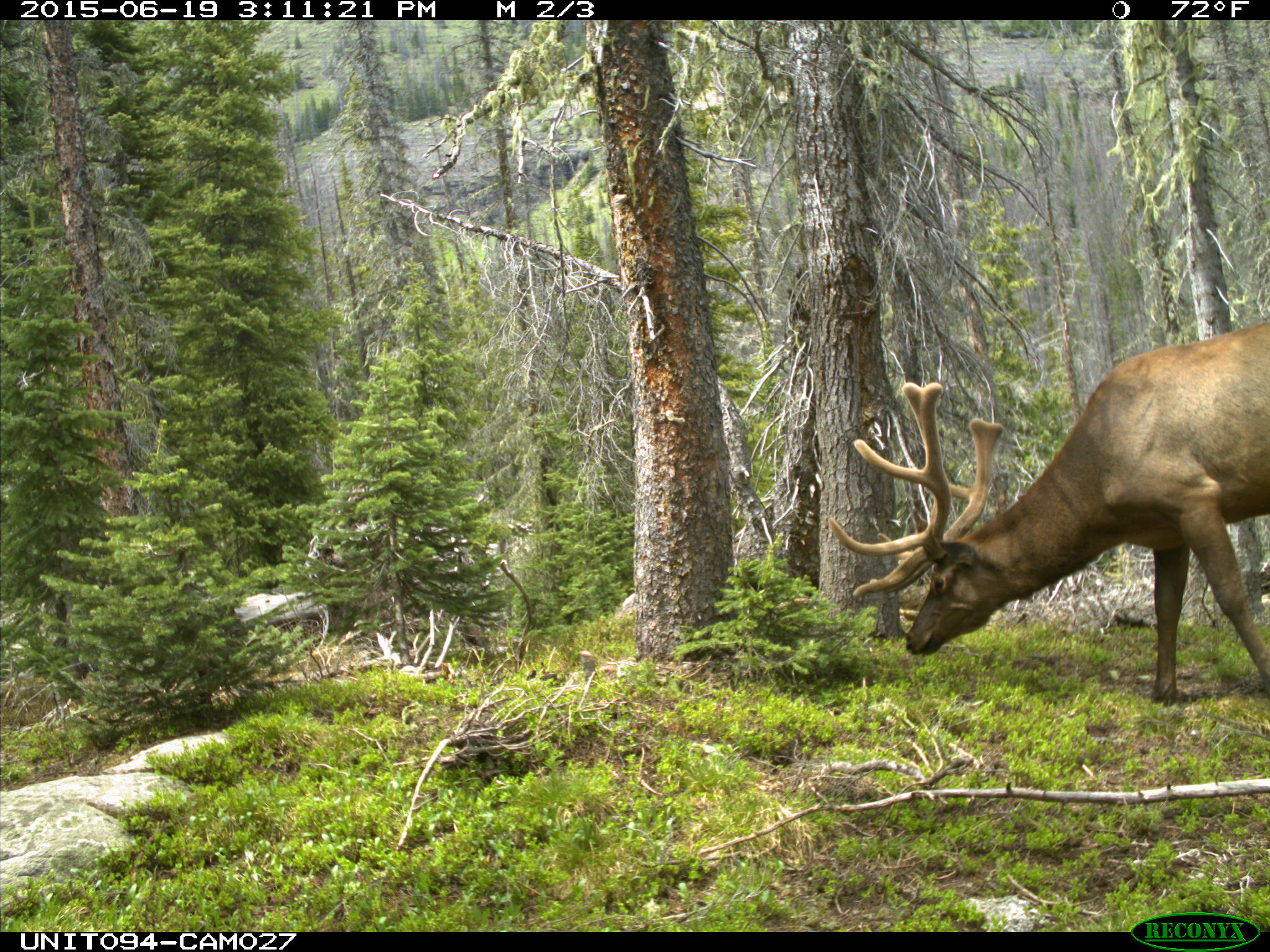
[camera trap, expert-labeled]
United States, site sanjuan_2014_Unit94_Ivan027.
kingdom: Animalia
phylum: Chordata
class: Mammalia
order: Artiodactyla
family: Cervidae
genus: Cervus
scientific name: Cervus elaphus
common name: red deer